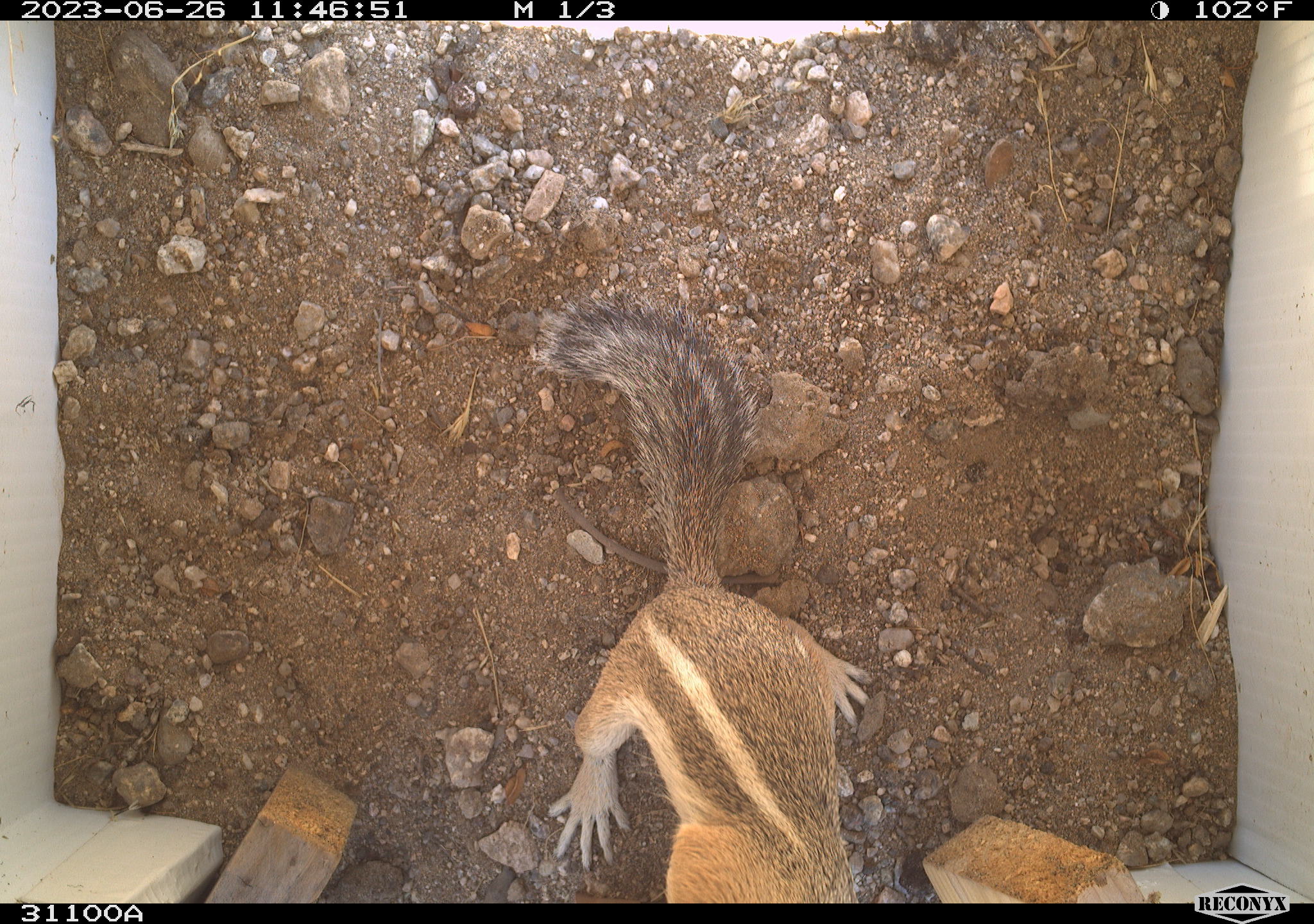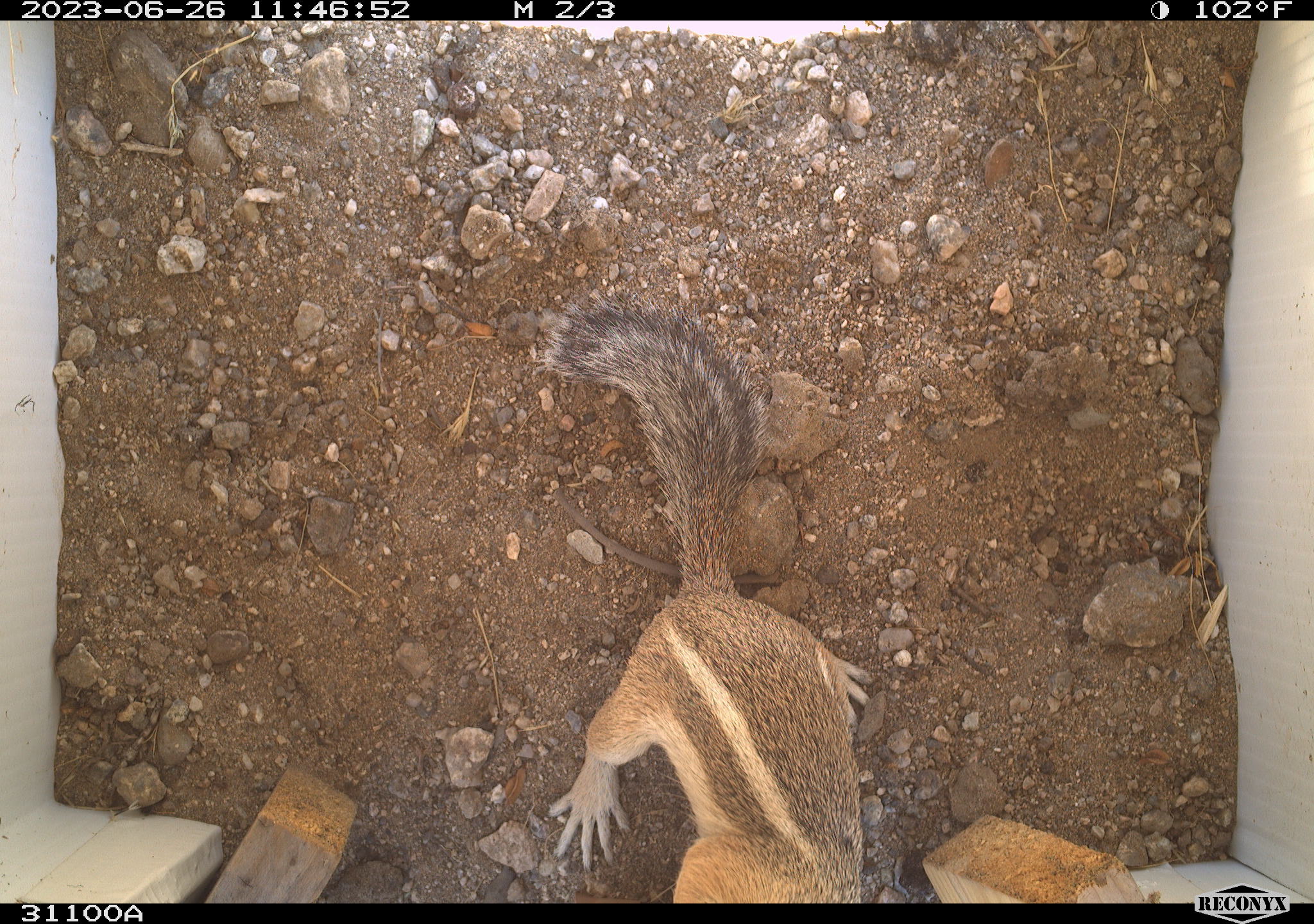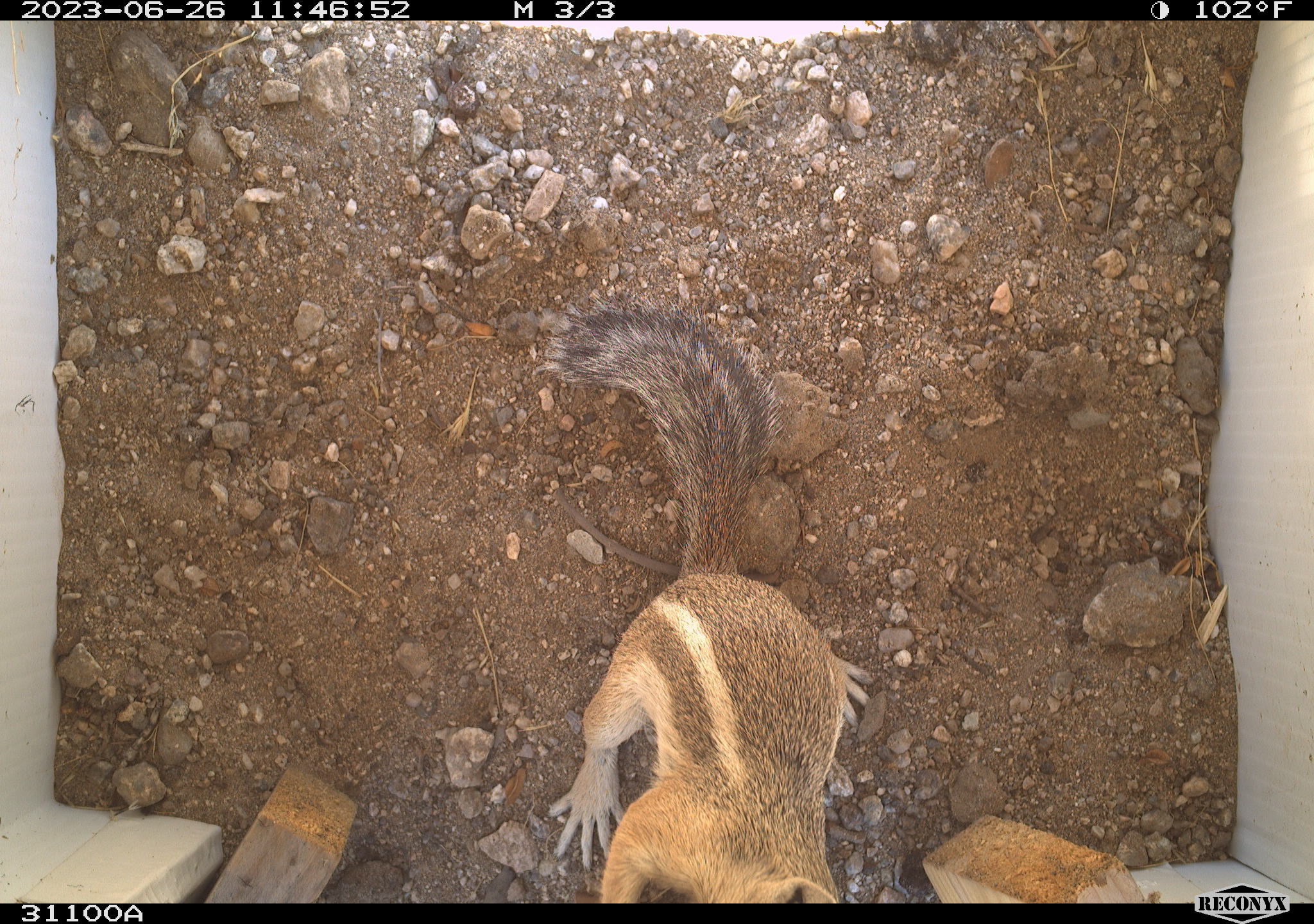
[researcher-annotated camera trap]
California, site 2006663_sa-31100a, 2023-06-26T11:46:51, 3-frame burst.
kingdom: Animalia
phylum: Chordata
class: Mammalia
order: Rodentia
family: Sciuridae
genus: Ammospermophilus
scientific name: Ammospermophilus leucurus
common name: white-tailed antelope squirrel